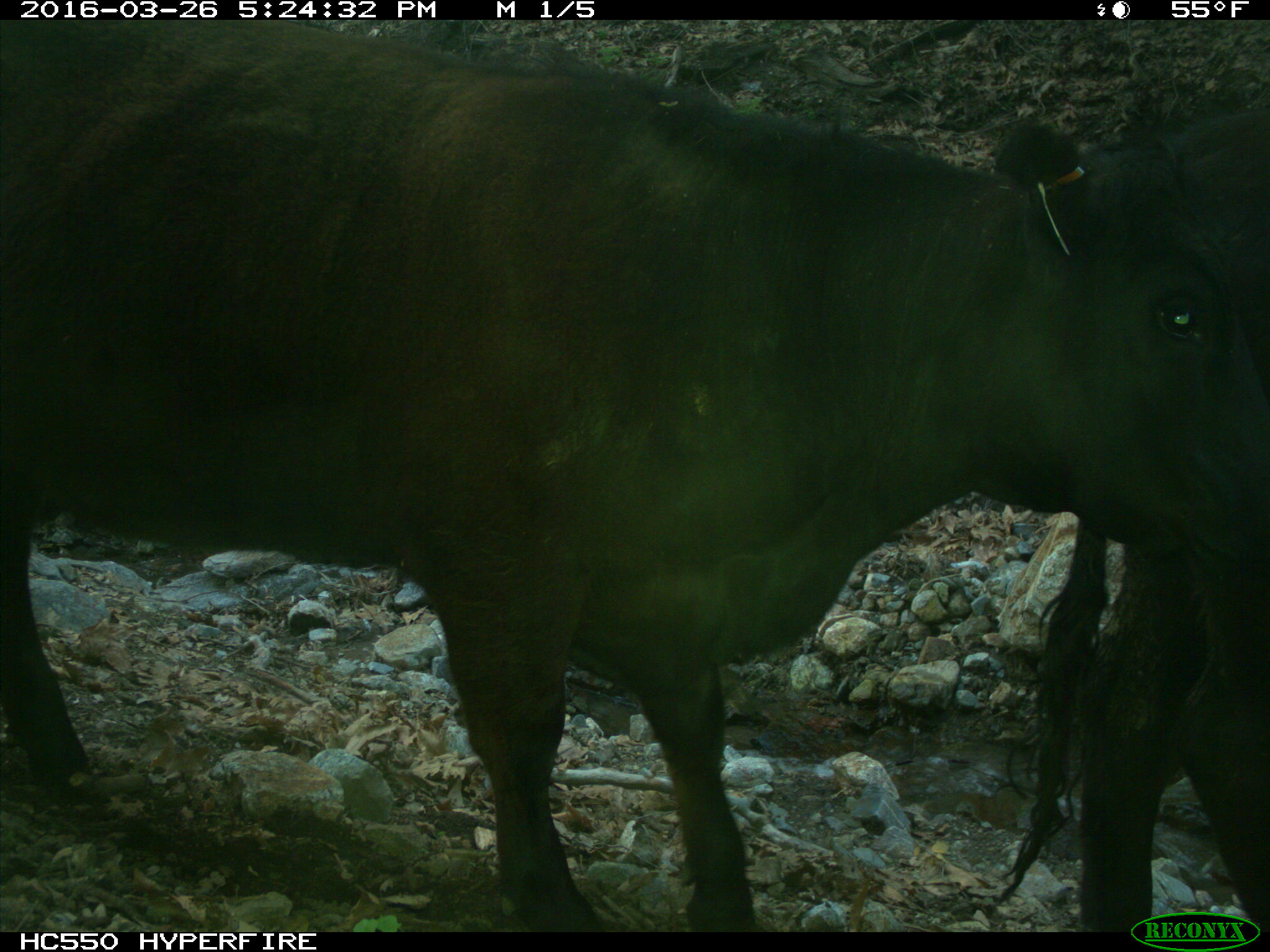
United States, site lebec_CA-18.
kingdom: Animalia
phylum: Chordata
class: Mammalia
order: Artiodactyla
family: Bovidae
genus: Bos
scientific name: Bos taurus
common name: domestic cow